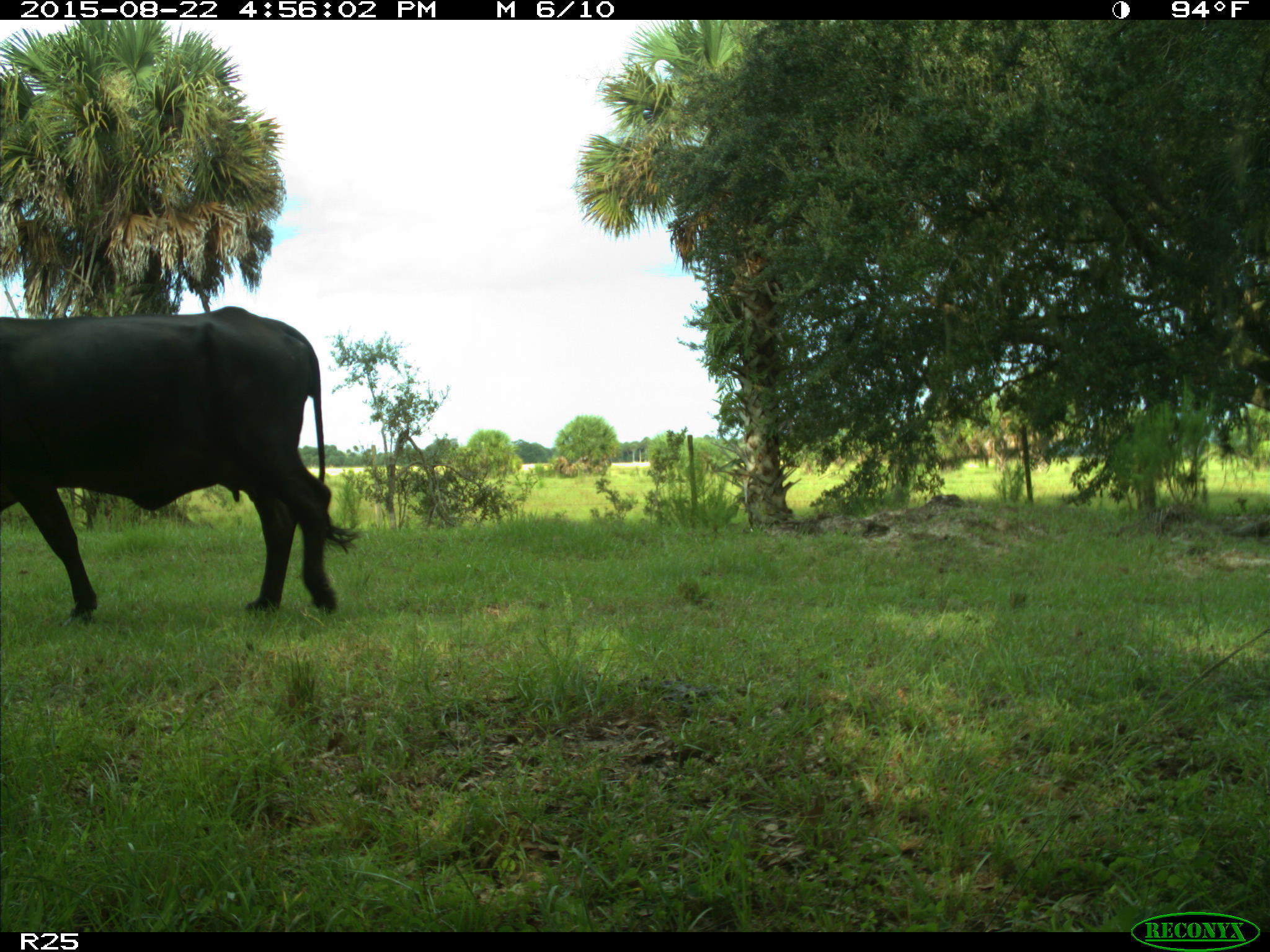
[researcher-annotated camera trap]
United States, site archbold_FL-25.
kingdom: Animalia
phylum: Chordata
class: Mammalia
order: Artiodactyla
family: Bovidae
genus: Bos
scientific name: Bos taurus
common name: domestic cow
Bos taurus (domestic cow).